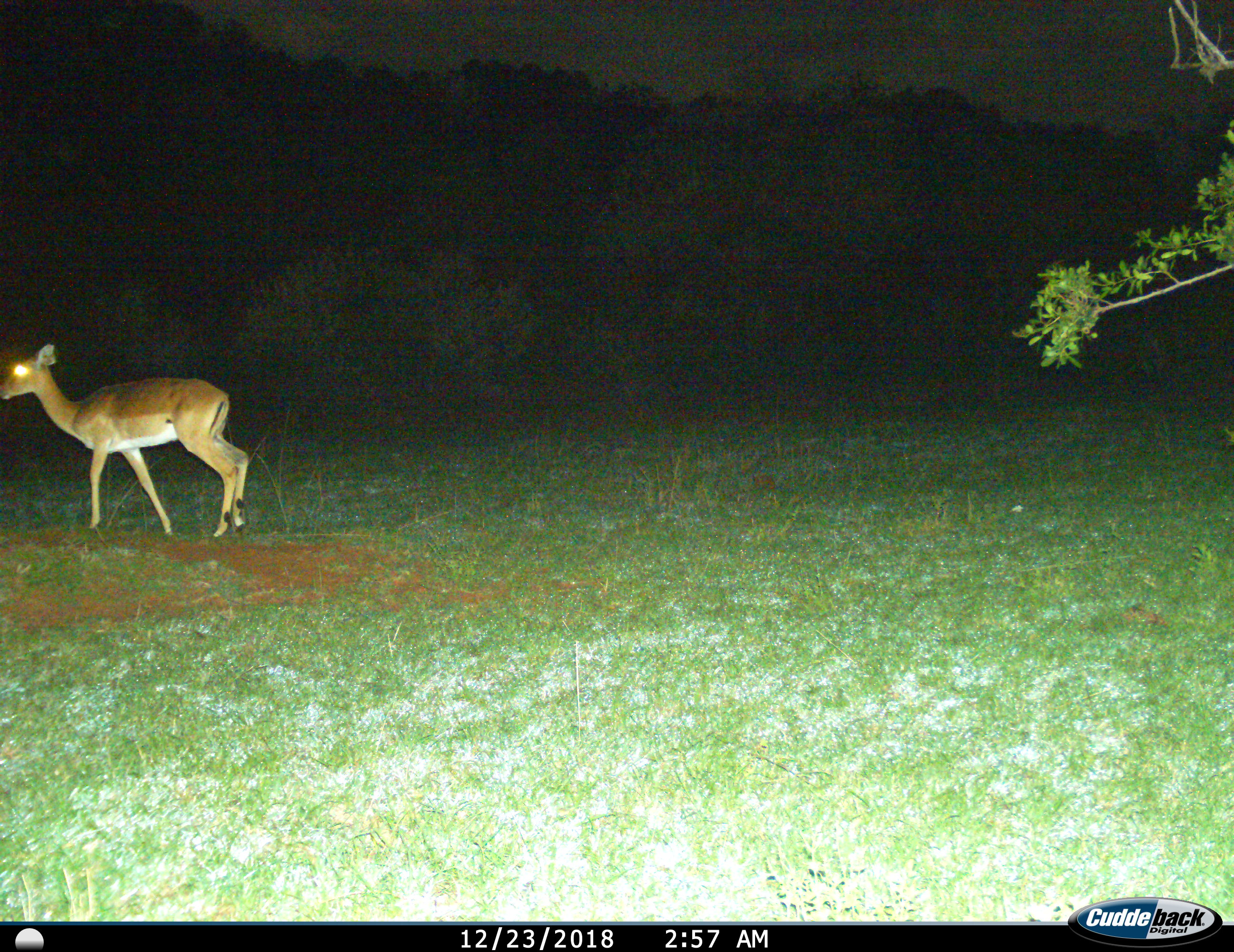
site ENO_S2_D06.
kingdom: Animalia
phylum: Chordata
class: Mammalia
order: Artiodactyla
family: Bovidae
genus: Aepyceros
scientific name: Aepyceros melampus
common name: impala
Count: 1.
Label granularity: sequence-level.